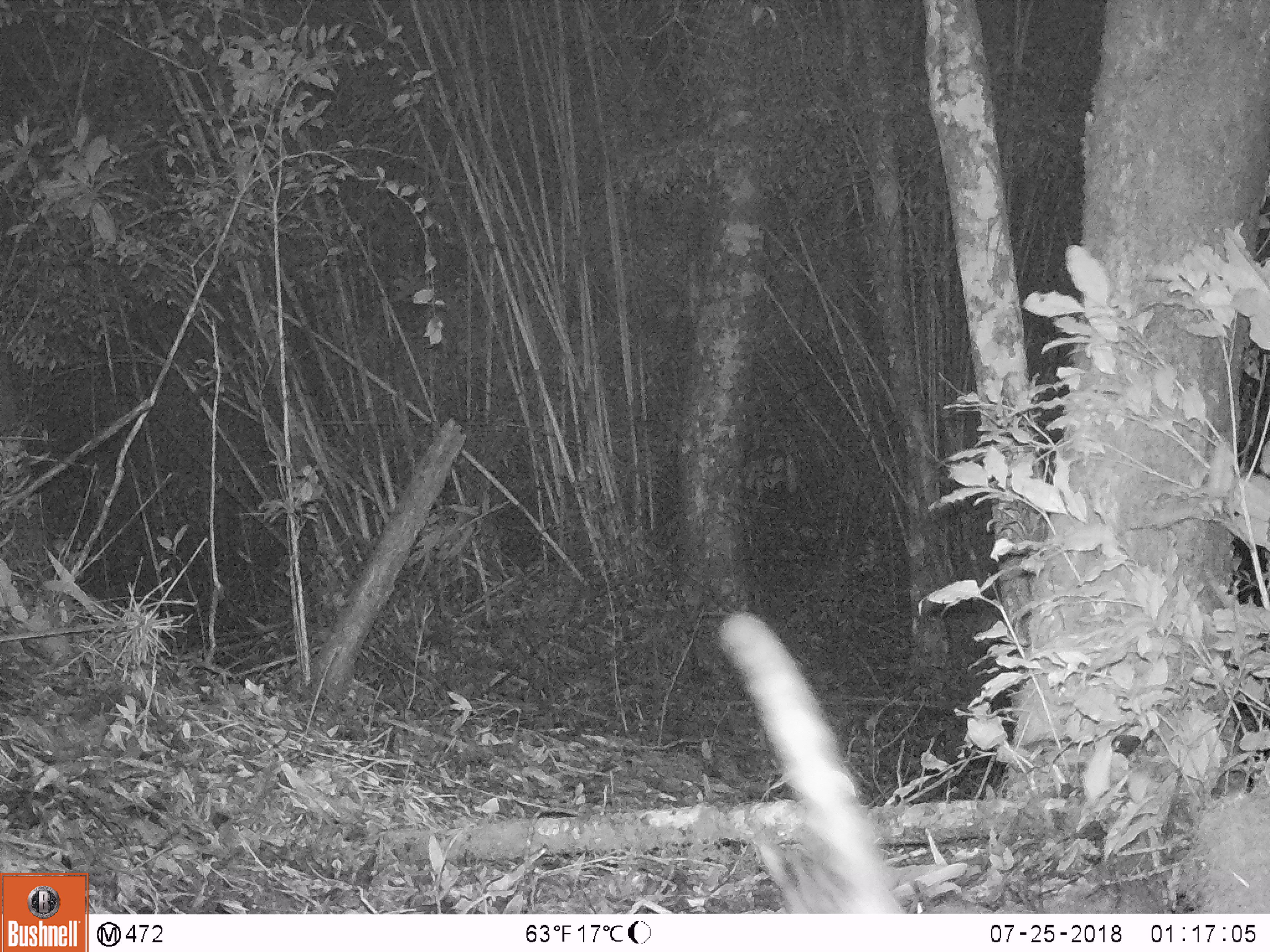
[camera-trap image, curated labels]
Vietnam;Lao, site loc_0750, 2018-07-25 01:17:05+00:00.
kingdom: Animalia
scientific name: Animalia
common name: animal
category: unidentified animal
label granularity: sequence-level